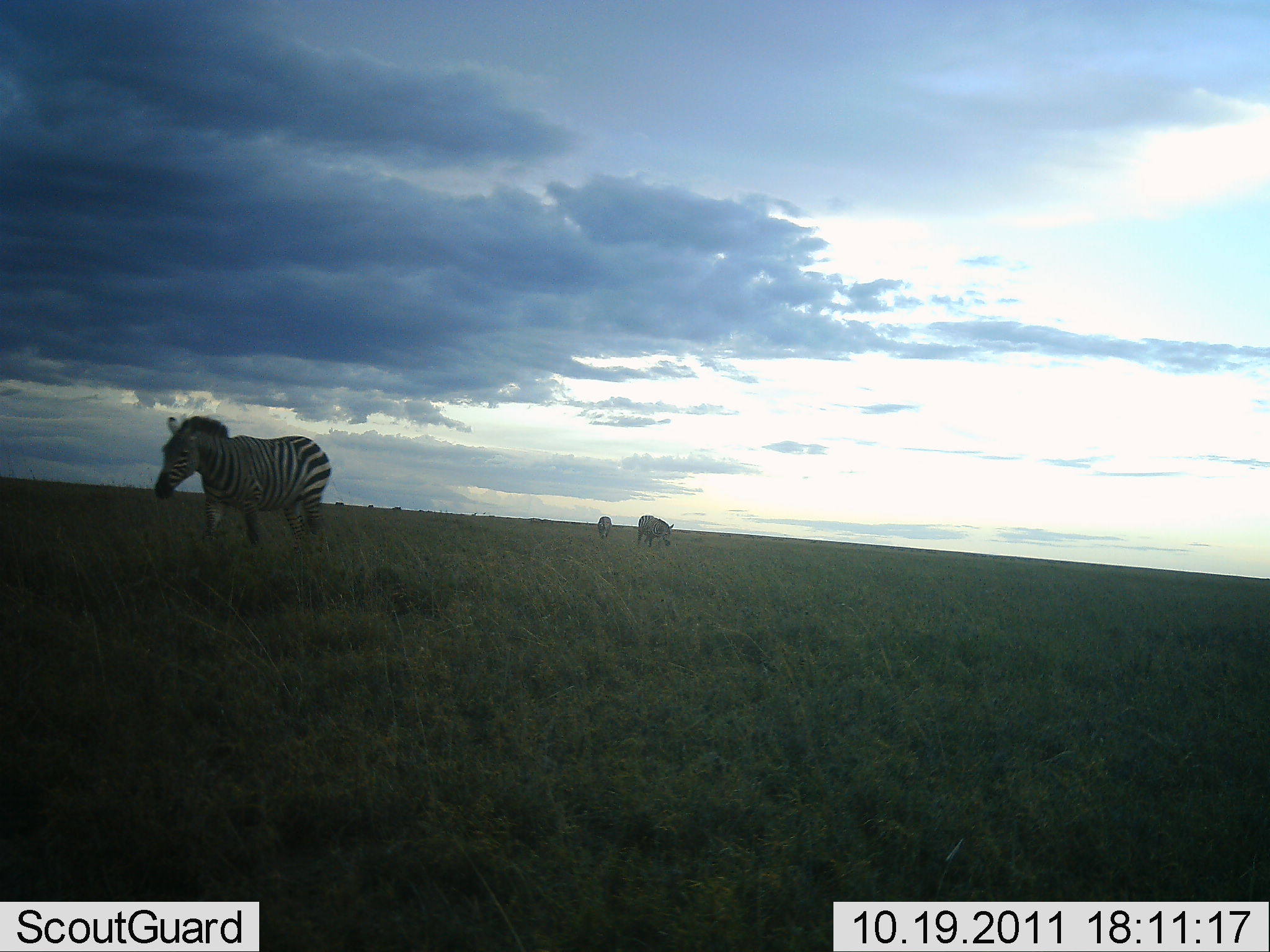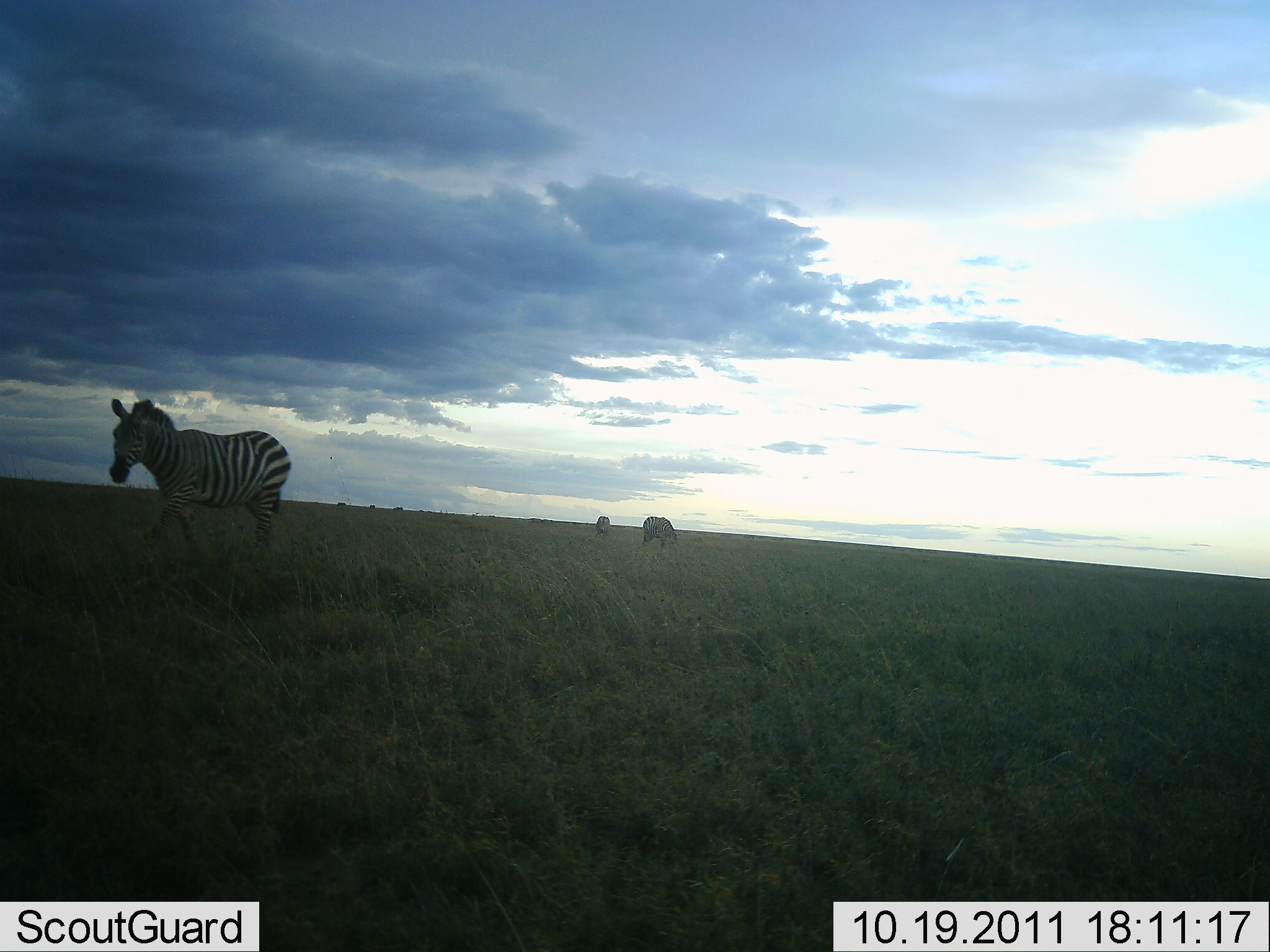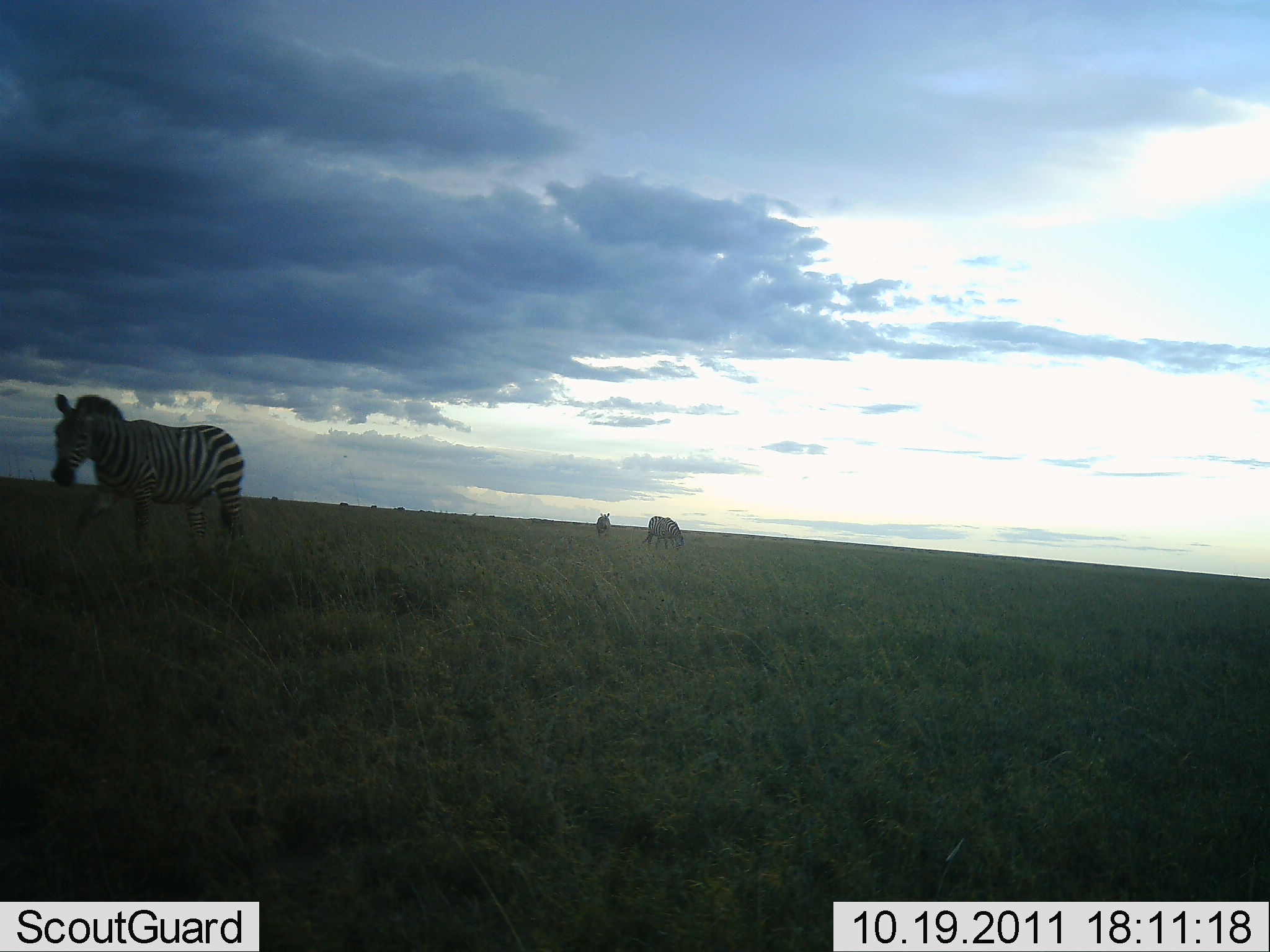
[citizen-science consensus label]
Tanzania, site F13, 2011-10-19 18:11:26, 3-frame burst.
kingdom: Animalia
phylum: Chordata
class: Mammalia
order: Perissodactyla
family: Equidae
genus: Equus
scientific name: Equus quagga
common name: plains zebra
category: zebra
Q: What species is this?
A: Zebra (plains zebra) (Equus quagga).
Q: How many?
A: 3.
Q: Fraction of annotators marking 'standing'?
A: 27%.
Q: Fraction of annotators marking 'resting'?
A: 0%.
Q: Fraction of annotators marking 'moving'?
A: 73%.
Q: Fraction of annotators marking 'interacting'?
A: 0%.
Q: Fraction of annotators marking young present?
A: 0%.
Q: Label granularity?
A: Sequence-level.